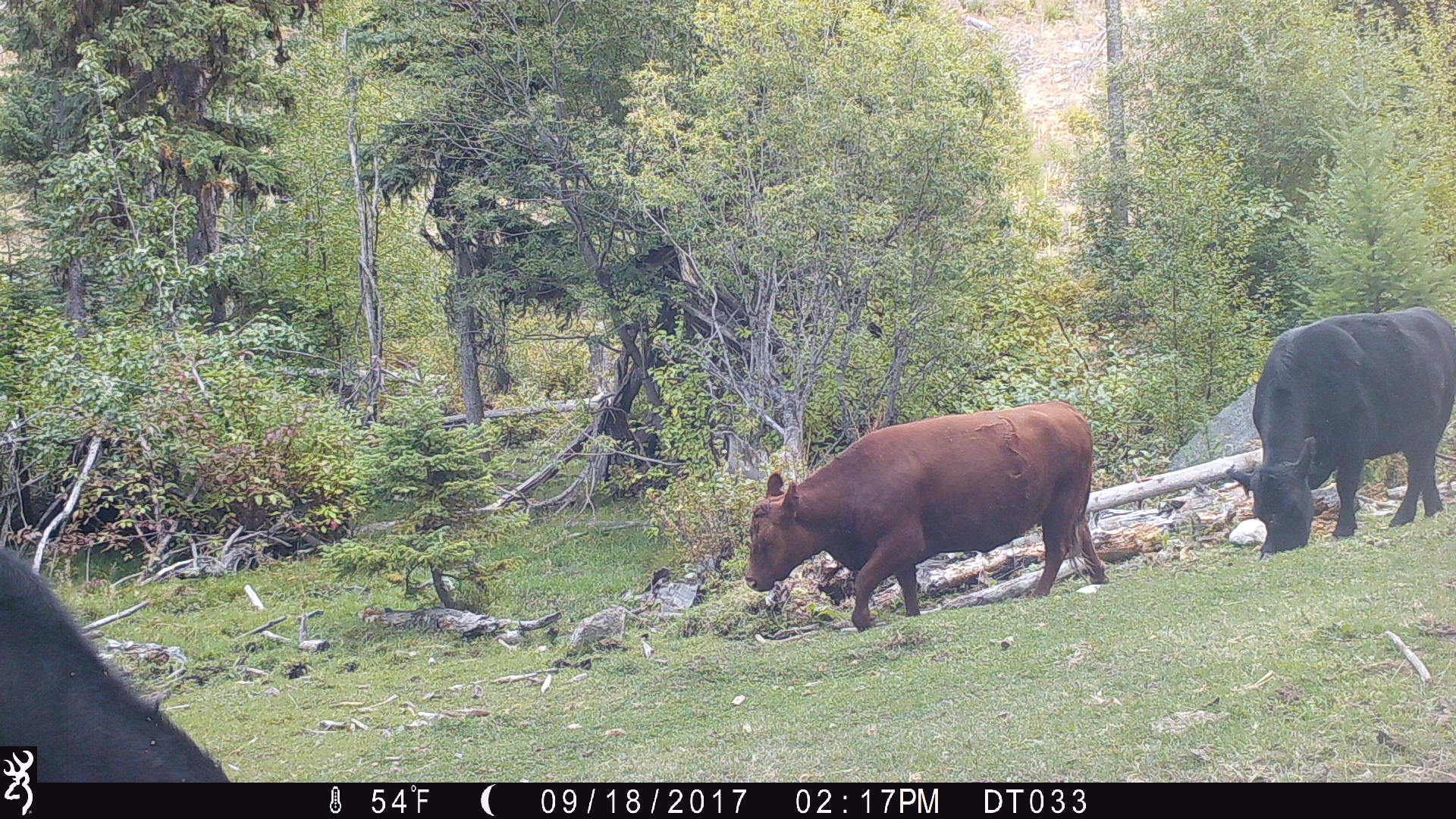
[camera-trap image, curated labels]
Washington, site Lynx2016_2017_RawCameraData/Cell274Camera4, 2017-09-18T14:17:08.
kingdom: Animalia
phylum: Chordata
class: Mammalia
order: Artiodactyla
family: Bovidae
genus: Bos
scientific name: Bos taurus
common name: domestic cattle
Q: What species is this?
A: Domestic cattle (Bos taurus).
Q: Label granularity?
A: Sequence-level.